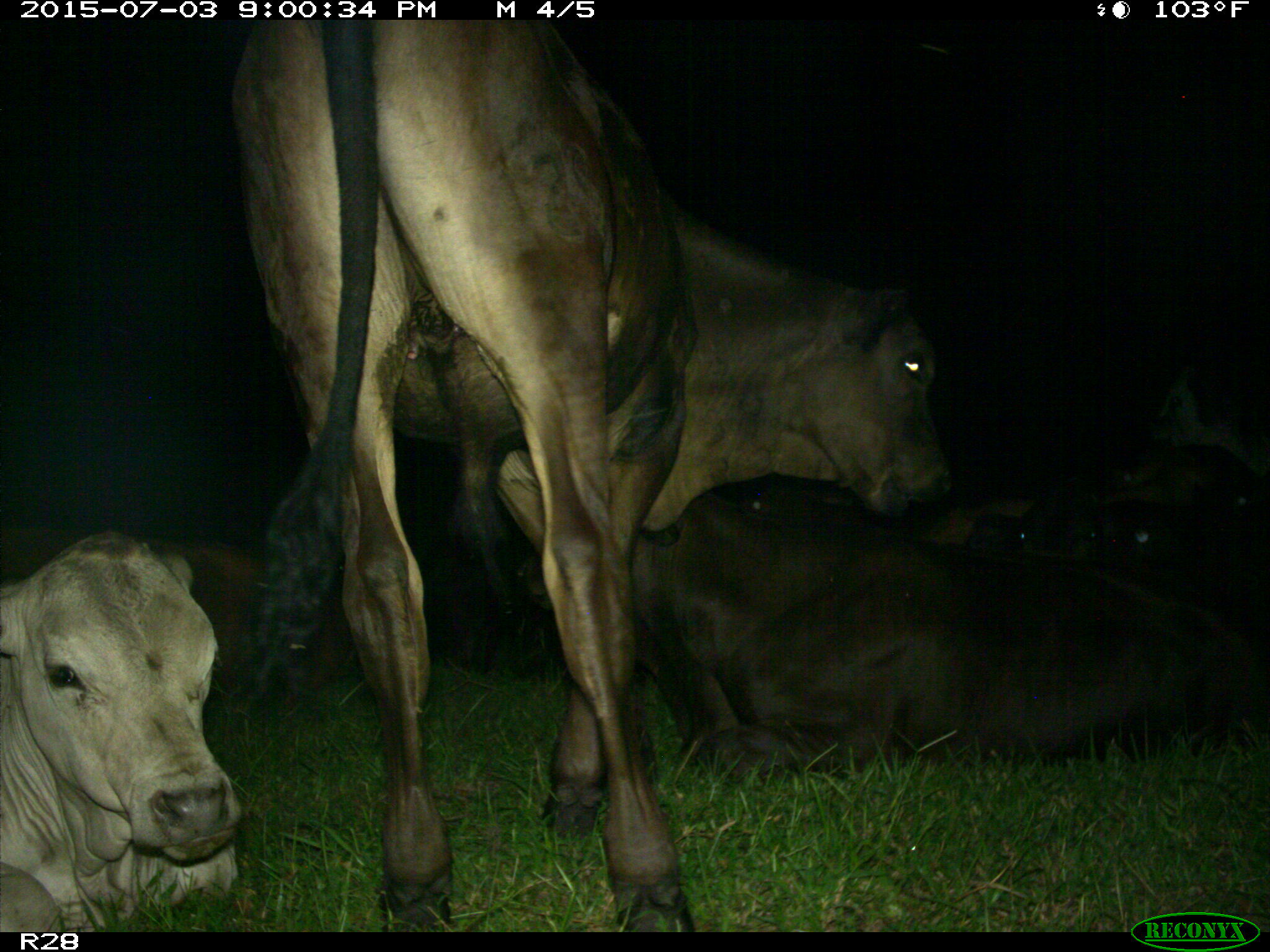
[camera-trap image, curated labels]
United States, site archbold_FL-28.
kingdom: Animalia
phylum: Chordata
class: Mammalia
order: Artiodactyla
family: Bovidae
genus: Bos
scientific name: Bos taurus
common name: domestic cow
Bos taurus (domestic cow).